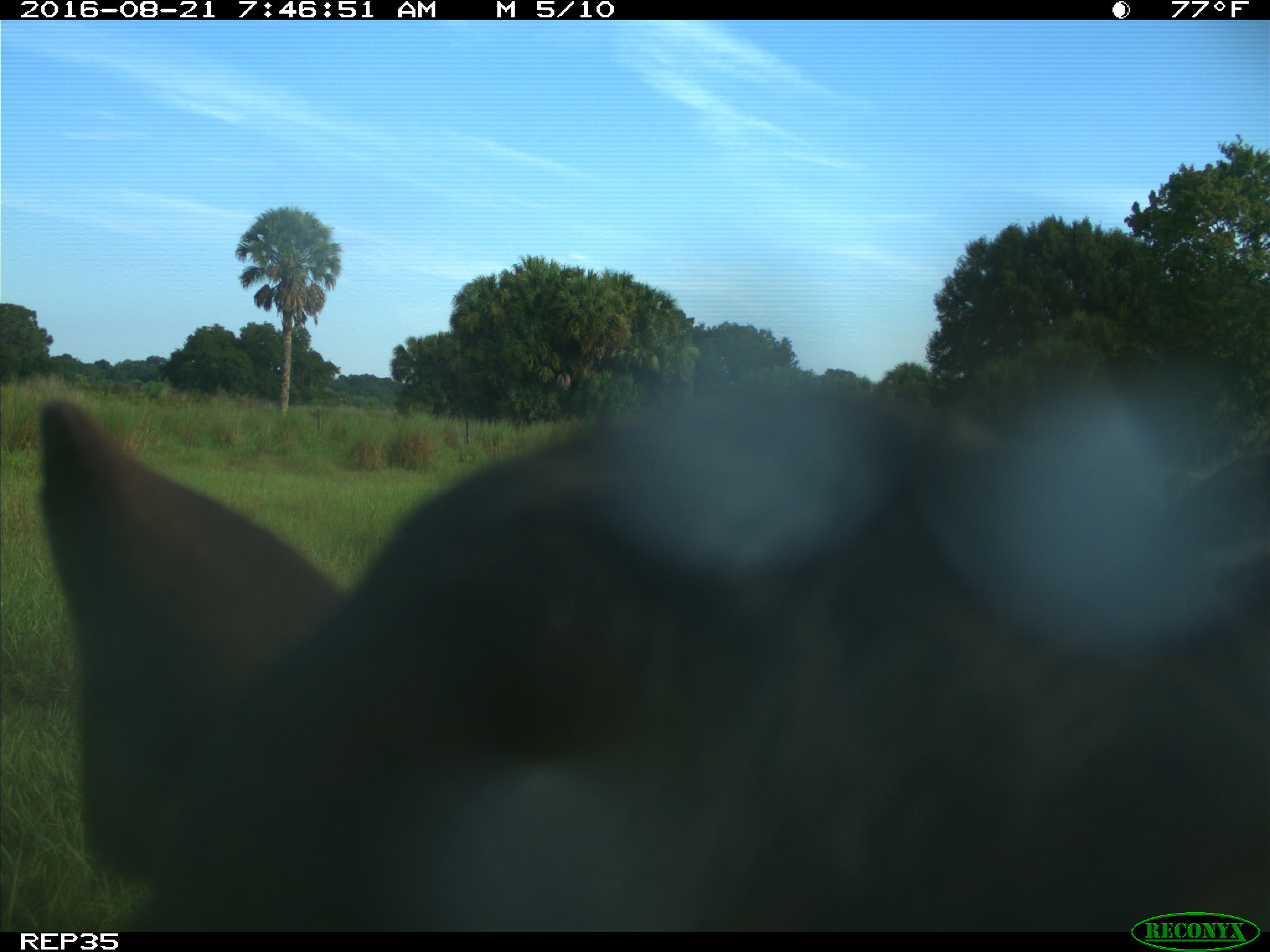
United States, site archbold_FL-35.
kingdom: Animalia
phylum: Chordata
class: Mammalia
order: Artiodactyla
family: Bovidae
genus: Bos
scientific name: Bos taurus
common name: domestic cow